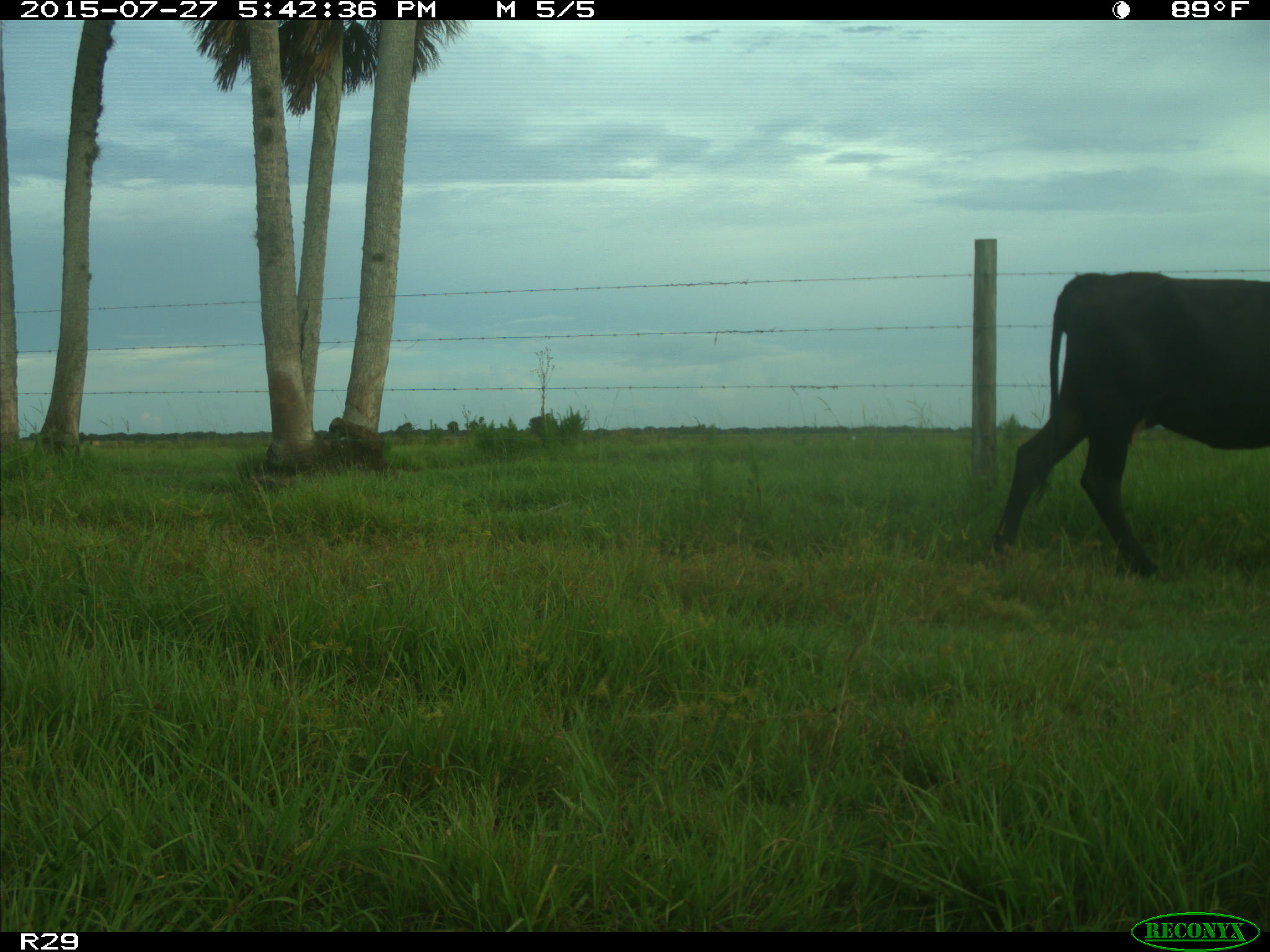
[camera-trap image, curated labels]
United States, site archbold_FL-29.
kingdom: Animalia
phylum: Chordata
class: Mammalia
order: Artiodactyla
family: Bovidae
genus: Bos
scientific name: Bos taurus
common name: domestic cow